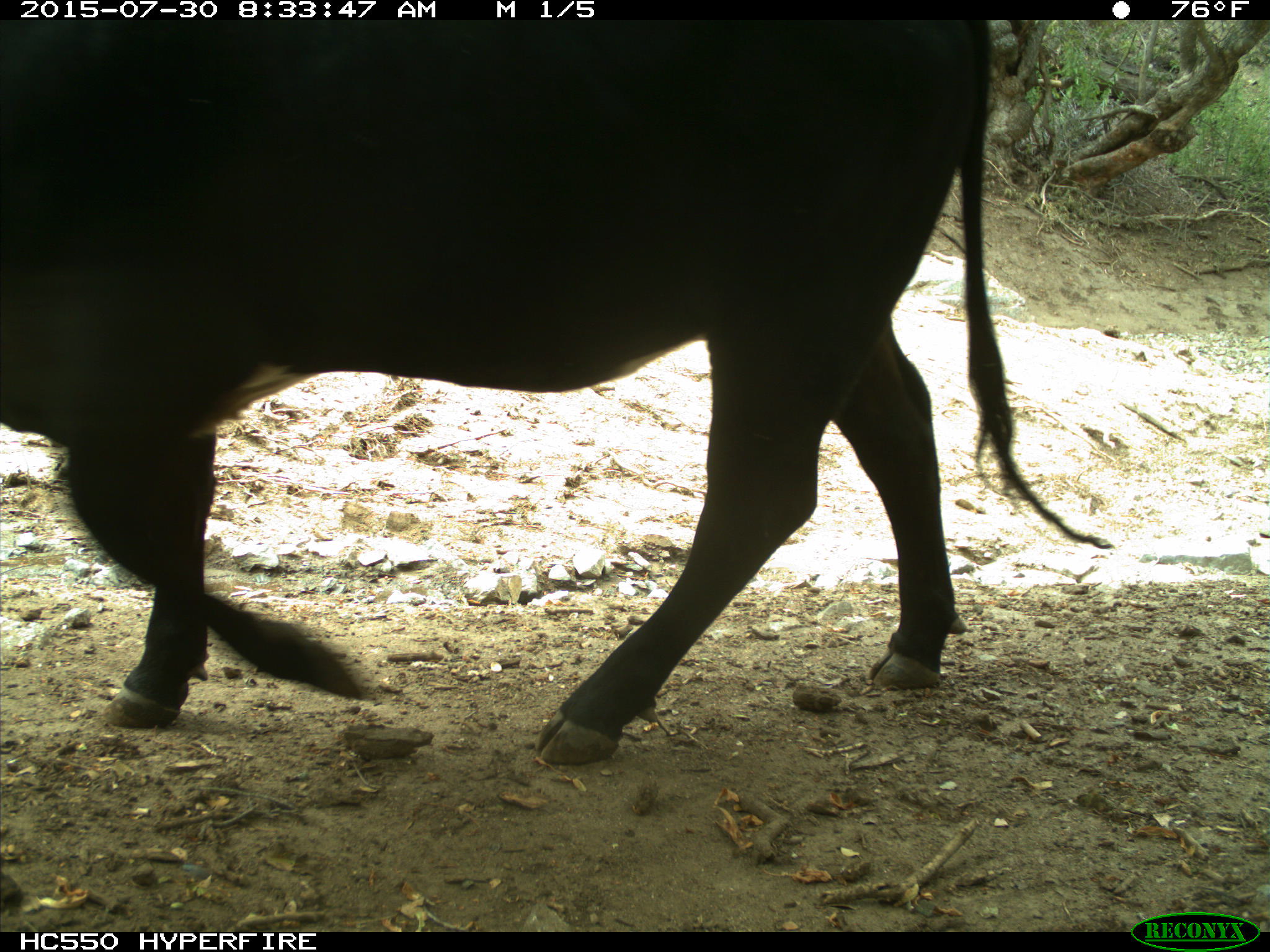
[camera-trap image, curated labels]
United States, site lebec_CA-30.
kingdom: Animalia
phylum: Chordata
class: Mammalia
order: Artiodactyla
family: Bovidae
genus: Bos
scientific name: Bos taurus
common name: domestic cow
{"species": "Bos taurus (domestic cow)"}